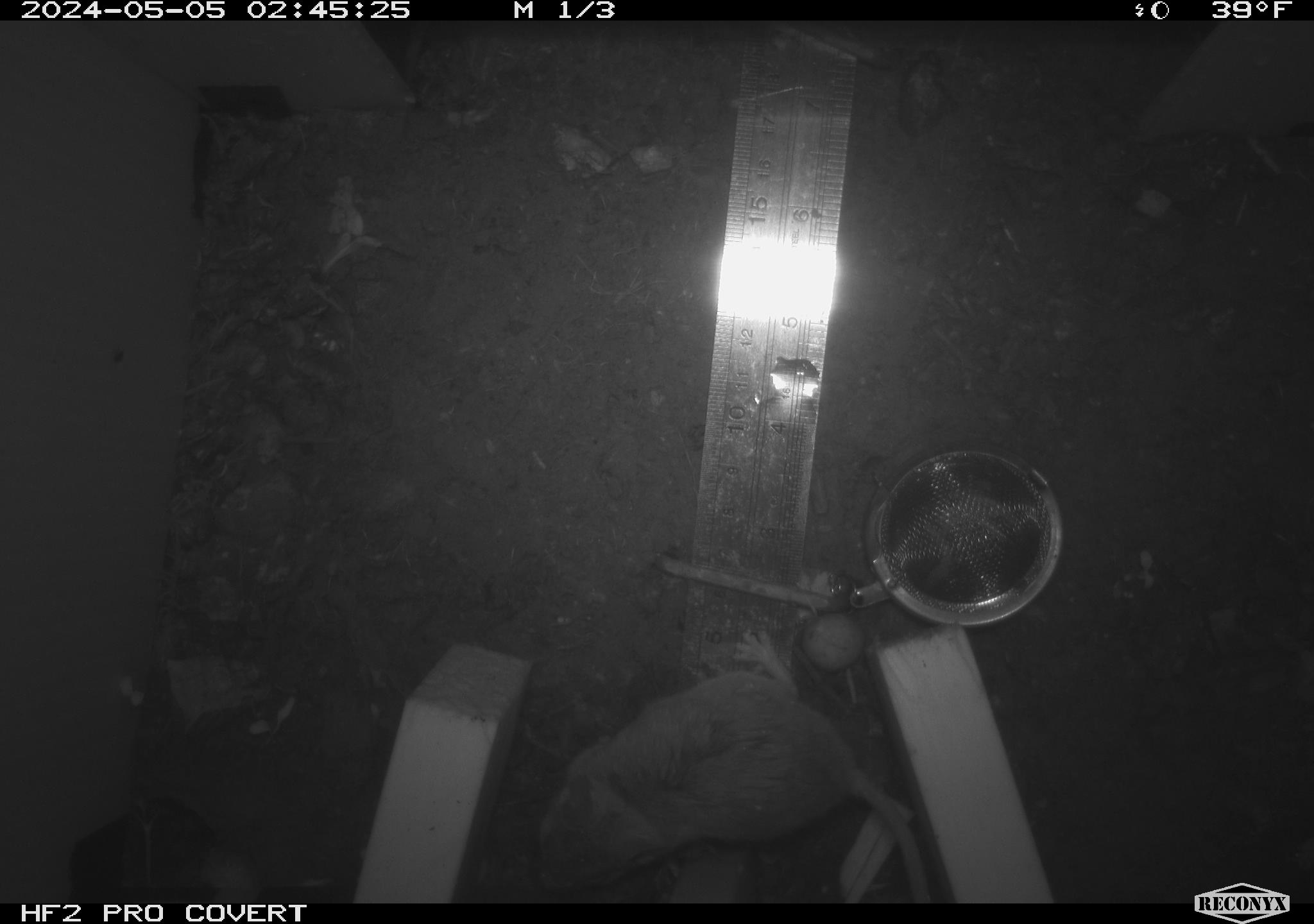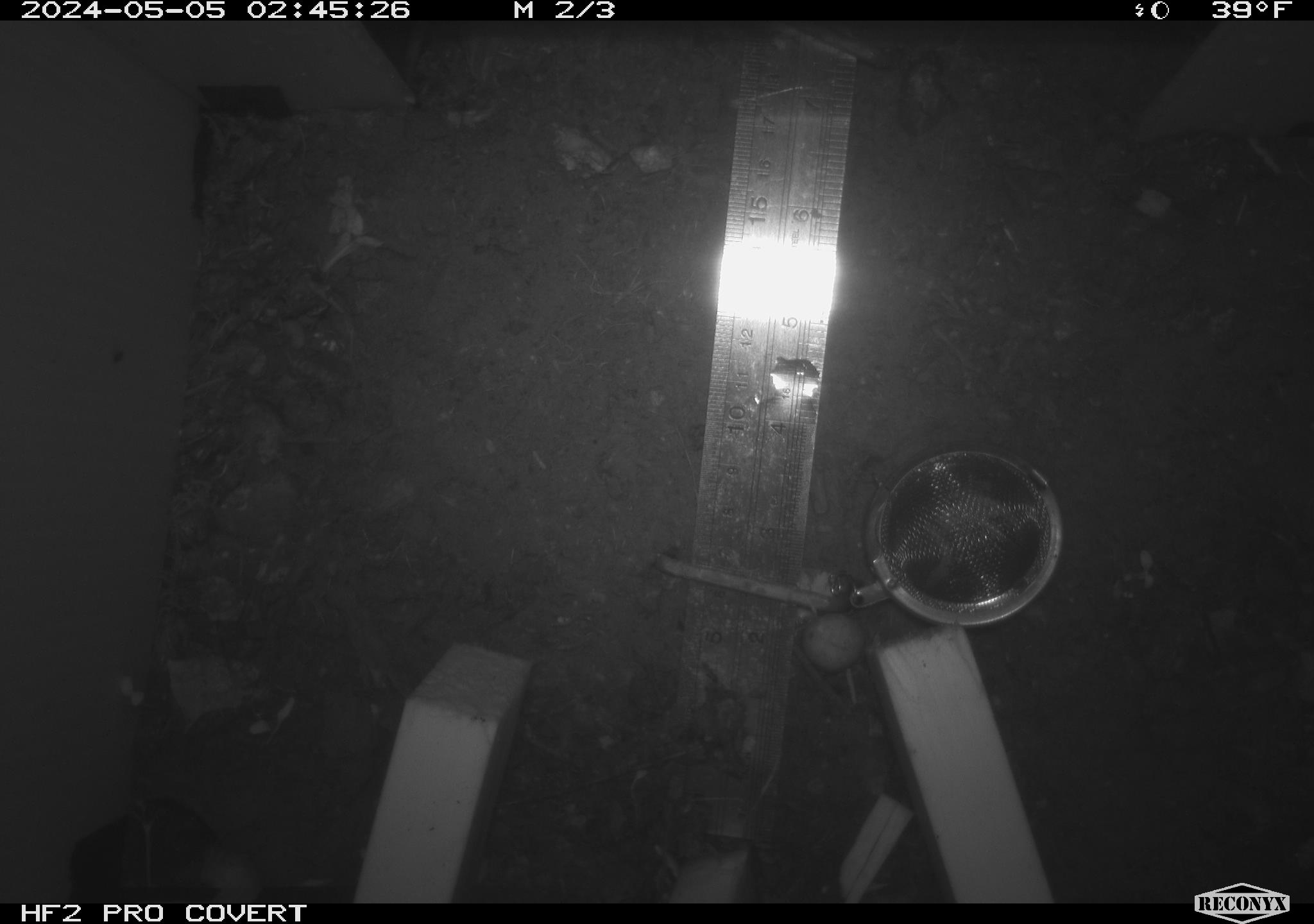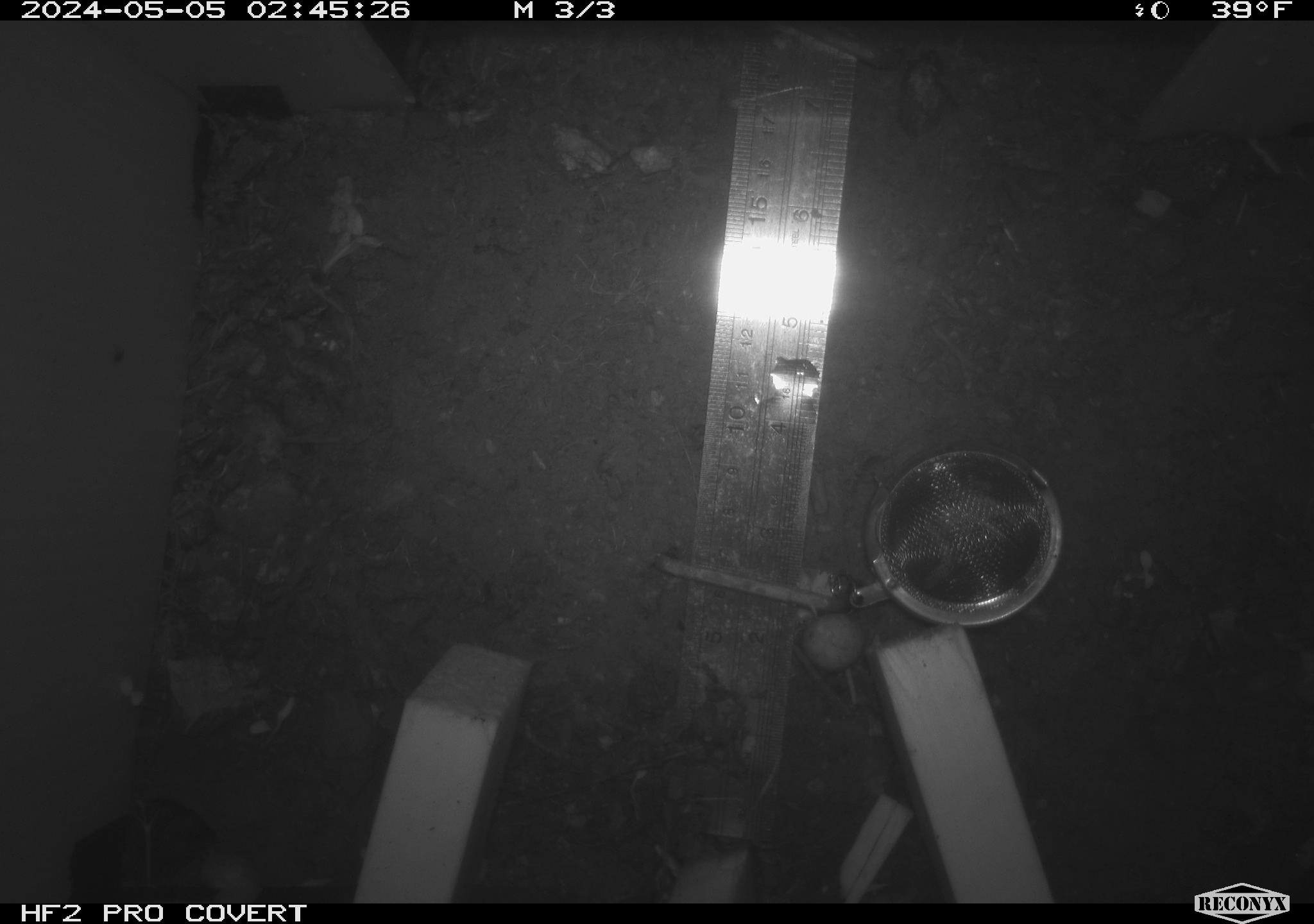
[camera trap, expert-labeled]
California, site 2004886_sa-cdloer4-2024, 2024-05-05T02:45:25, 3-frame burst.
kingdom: Animalia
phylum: Chordata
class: Mammalia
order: Rodentia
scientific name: Rodentia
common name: mouse species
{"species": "mouse species (Rodentia)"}